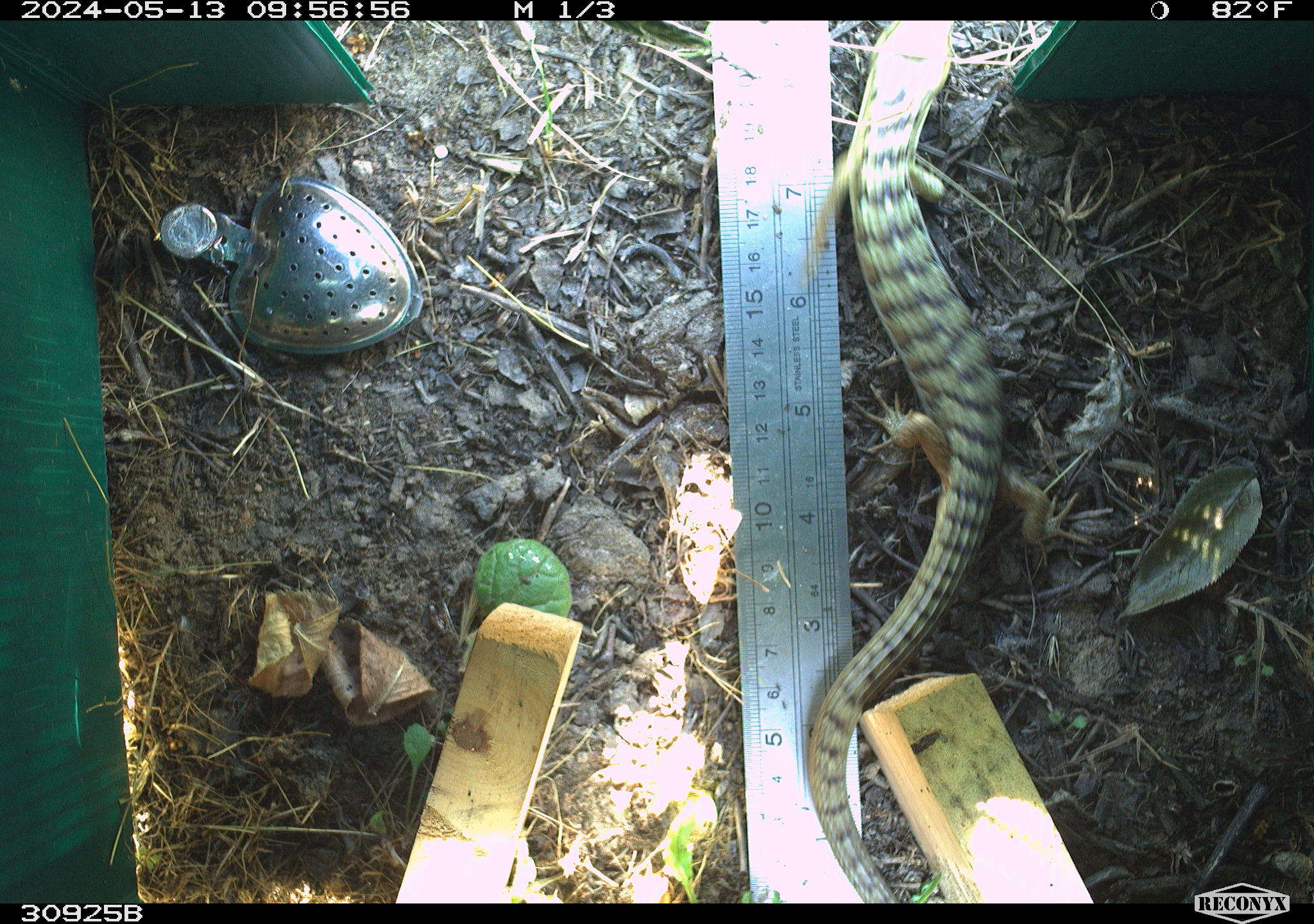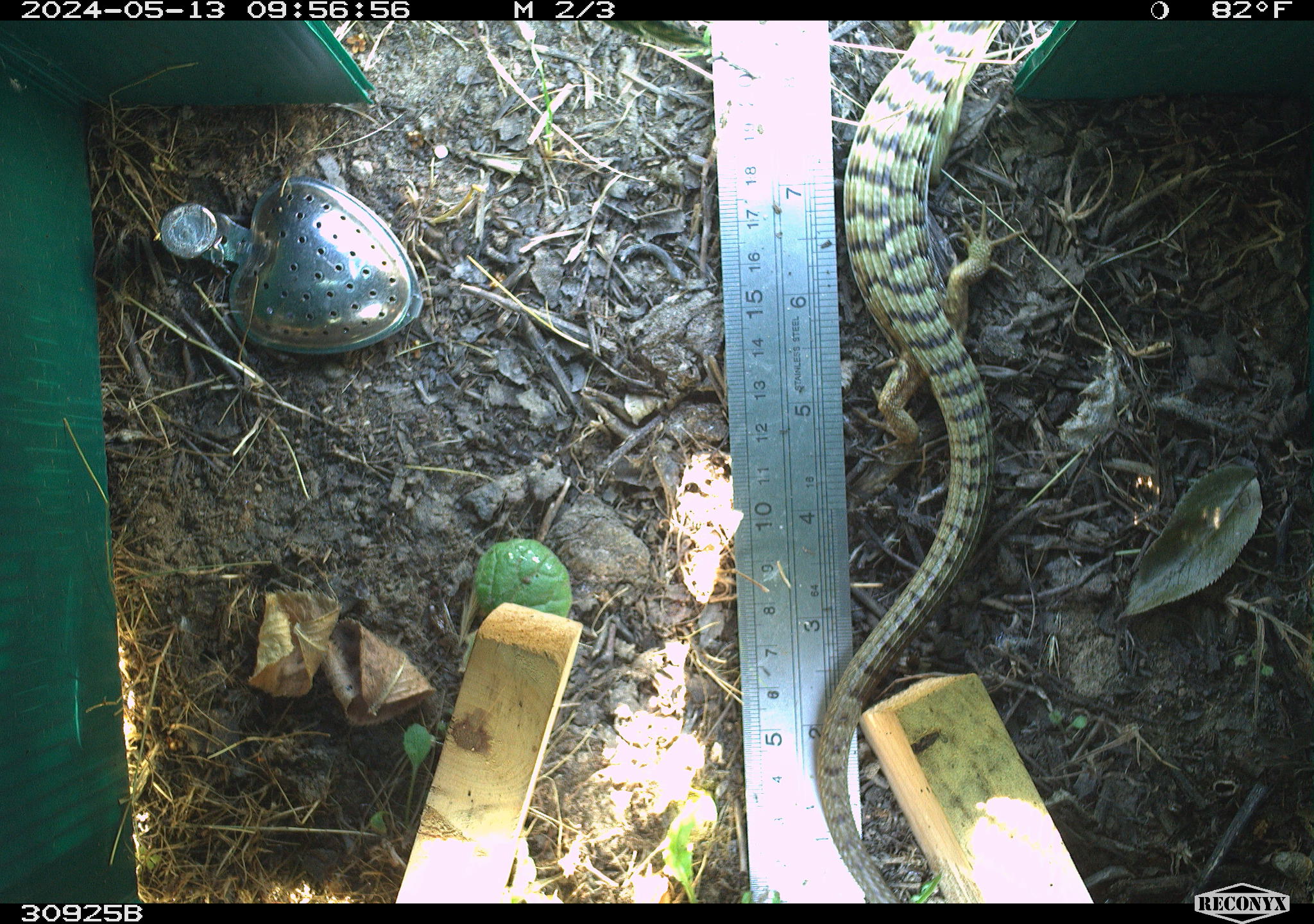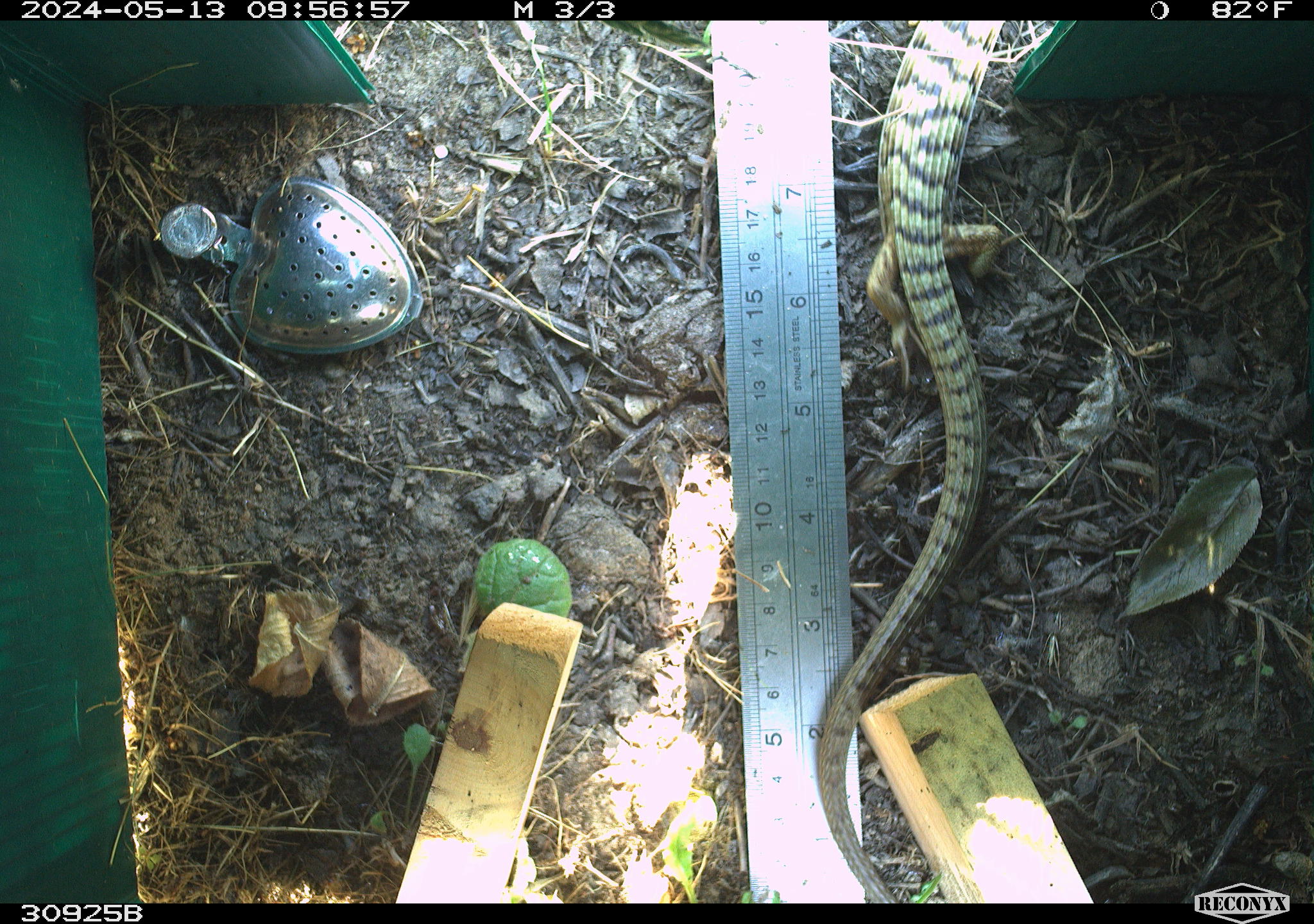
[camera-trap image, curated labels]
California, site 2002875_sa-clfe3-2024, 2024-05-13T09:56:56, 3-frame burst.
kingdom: Animalia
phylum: Chordata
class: Reptilia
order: Squamata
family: Anguidae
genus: Elgaria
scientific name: Elgaria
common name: alligator lizards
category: elgaria species